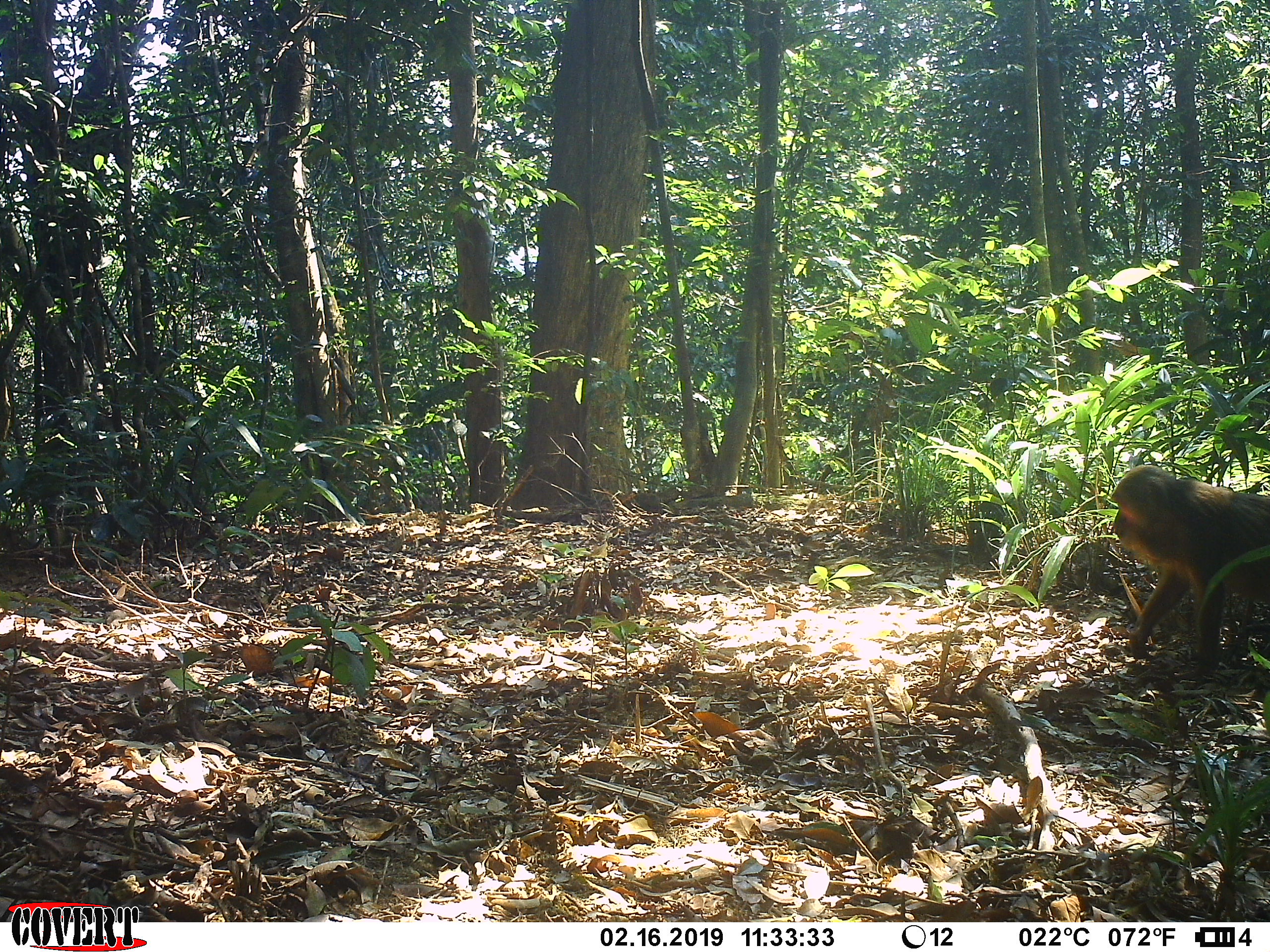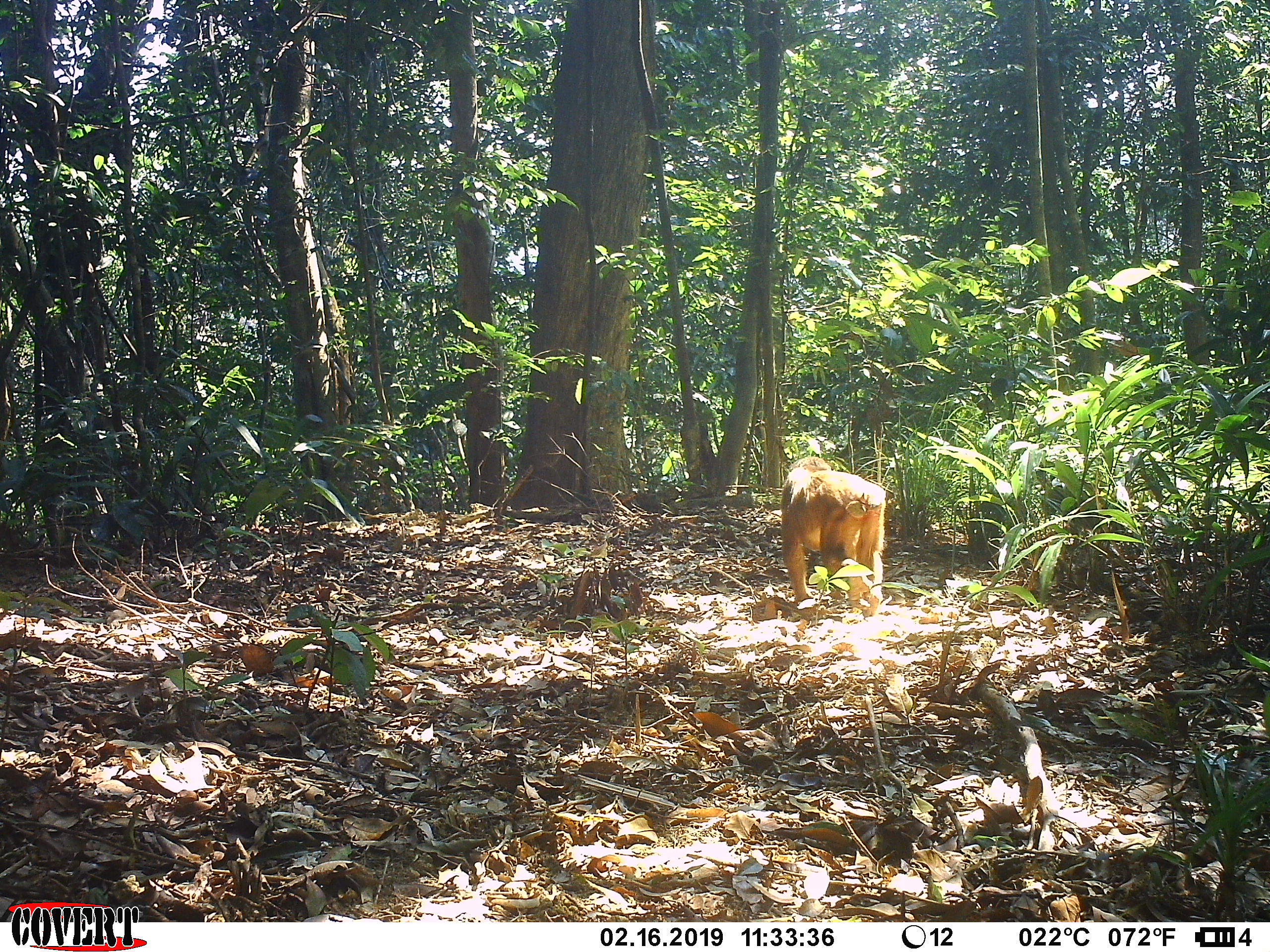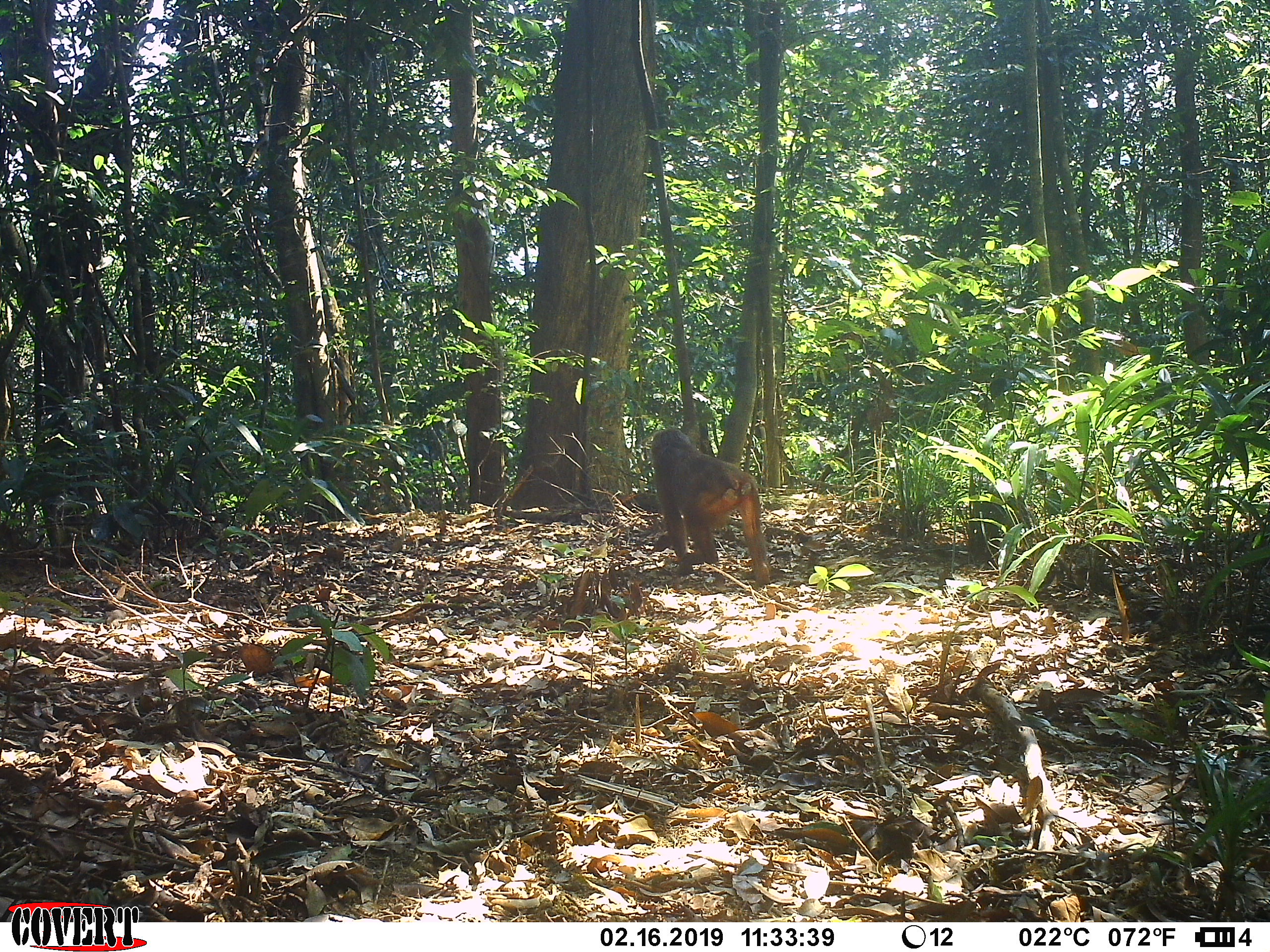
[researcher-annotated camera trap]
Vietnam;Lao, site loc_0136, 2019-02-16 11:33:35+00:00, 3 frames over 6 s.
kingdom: Animalia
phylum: Chordata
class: Mammalia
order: Primates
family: Cercopithecidae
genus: Macaca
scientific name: Macaca arctoides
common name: stump-tailed macaque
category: stump tailed macaque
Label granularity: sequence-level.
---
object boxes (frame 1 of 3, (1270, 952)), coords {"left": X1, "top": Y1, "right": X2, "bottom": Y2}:
stump tailed macaque: {"left": 1109, "top": 463, "right": 1270, "bottom": 686}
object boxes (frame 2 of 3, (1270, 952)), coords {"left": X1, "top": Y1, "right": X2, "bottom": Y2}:
stump tailed macaque: {"left": 780, "top": 455, "right": 886, "bottom": 617}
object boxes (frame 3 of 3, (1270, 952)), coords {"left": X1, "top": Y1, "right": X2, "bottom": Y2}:
stump tailed macaque: {"left": 650, "top": 428, "right": 771, "bottom": 588}